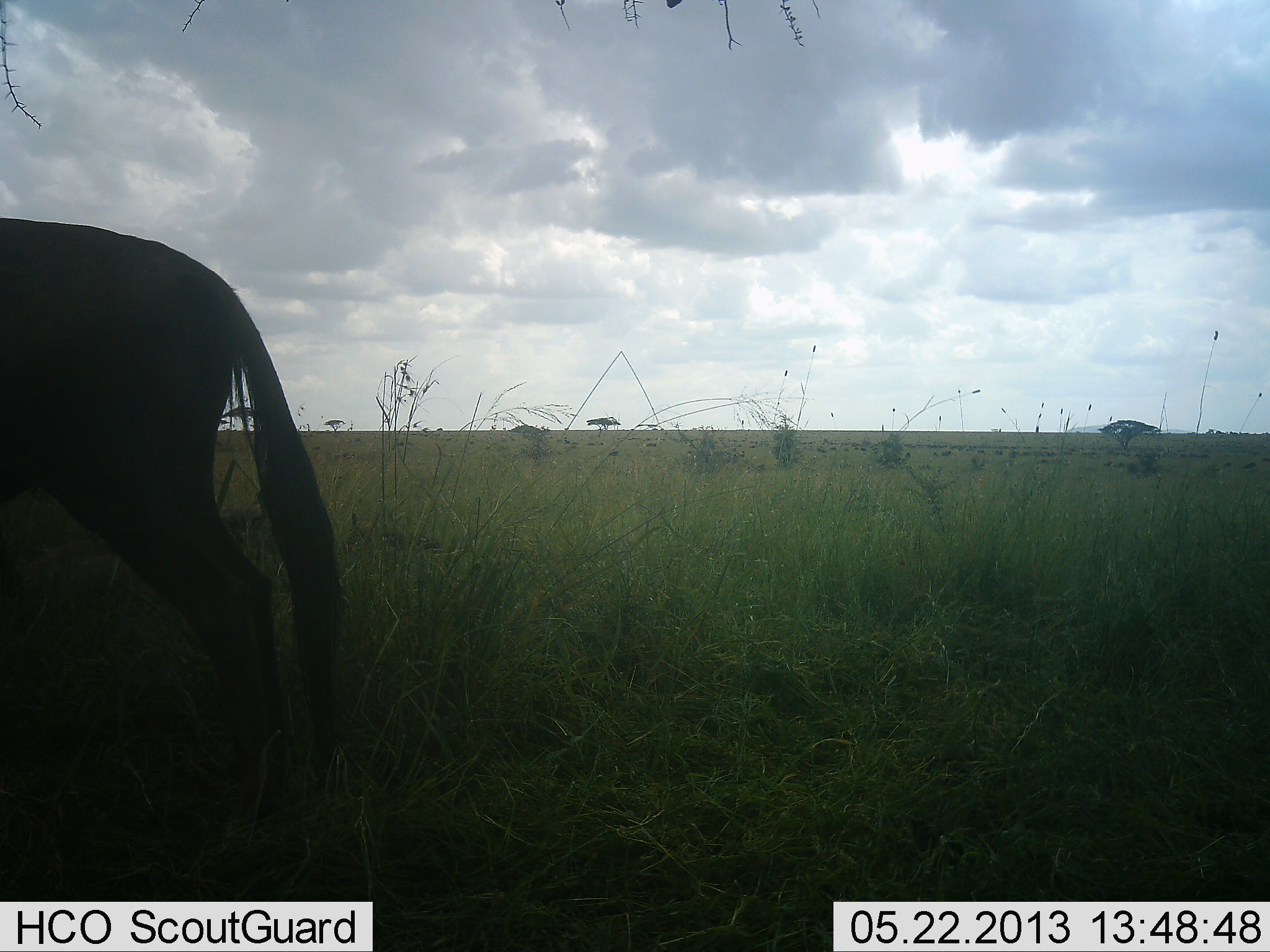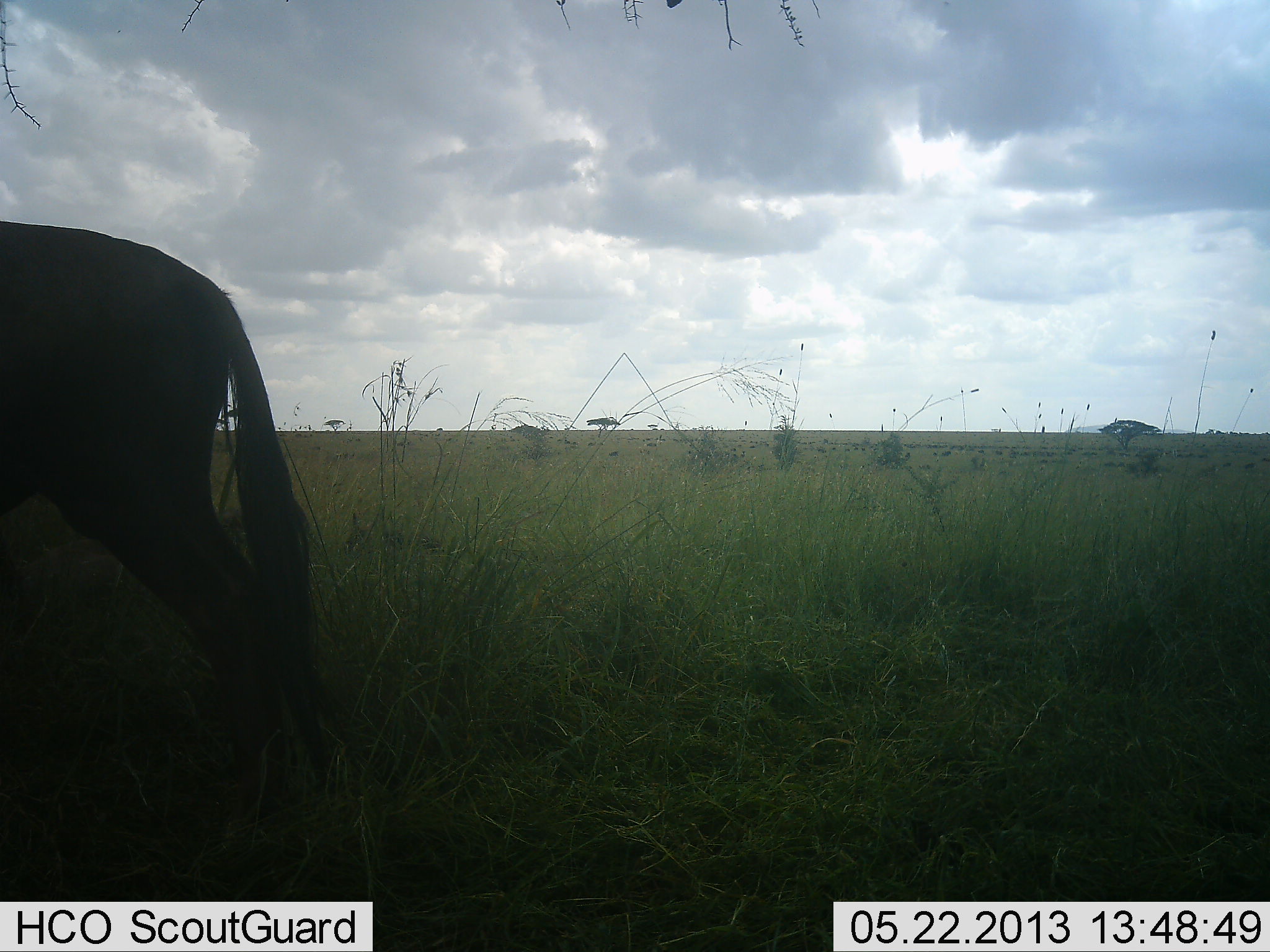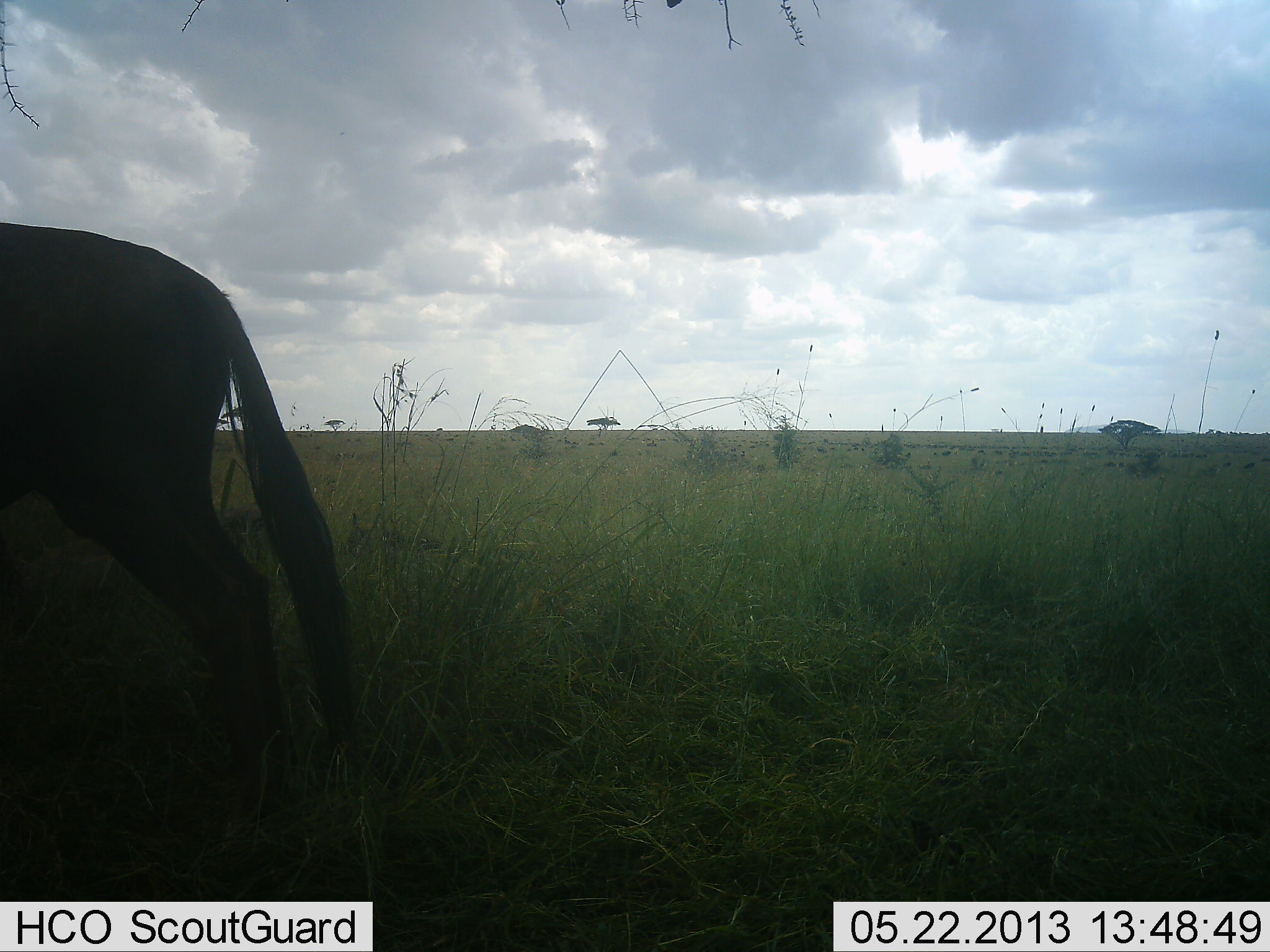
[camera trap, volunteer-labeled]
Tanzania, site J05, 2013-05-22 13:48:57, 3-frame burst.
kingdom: Animalia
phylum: Chordata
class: Mammalia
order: Artiodactyla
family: Bovidae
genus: Connochaetes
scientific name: Connochaetes taurinus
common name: blue wildebeest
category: wildebeest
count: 1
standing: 94%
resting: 6%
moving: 6%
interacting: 0%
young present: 0%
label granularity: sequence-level